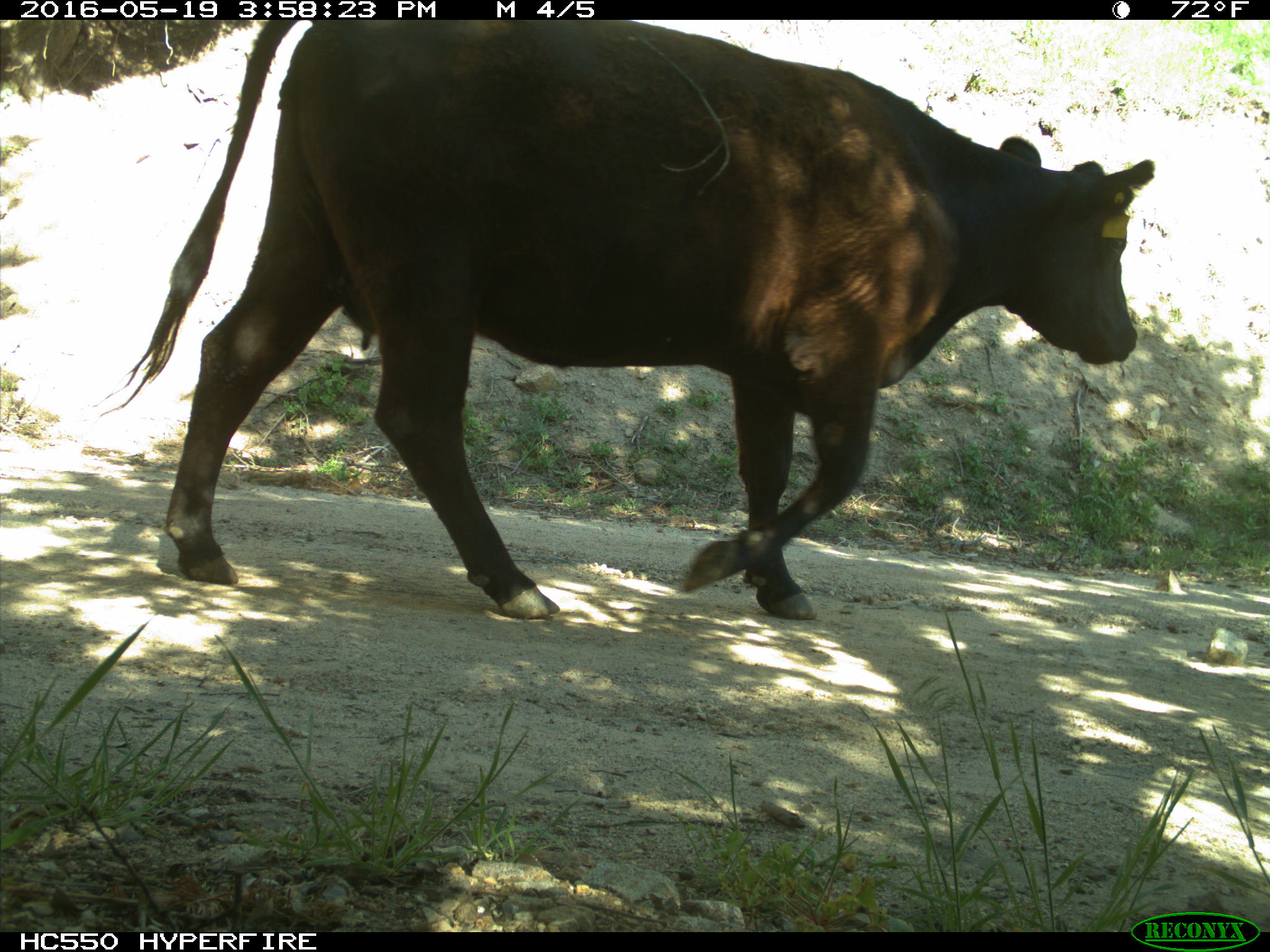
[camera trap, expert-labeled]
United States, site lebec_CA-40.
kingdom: Animalia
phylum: Chordata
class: Mammalia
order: Artiodactyla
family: Bovidae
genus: Bos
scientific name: Bos taurus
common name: domestic cow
Bos taurus (domestic cow).